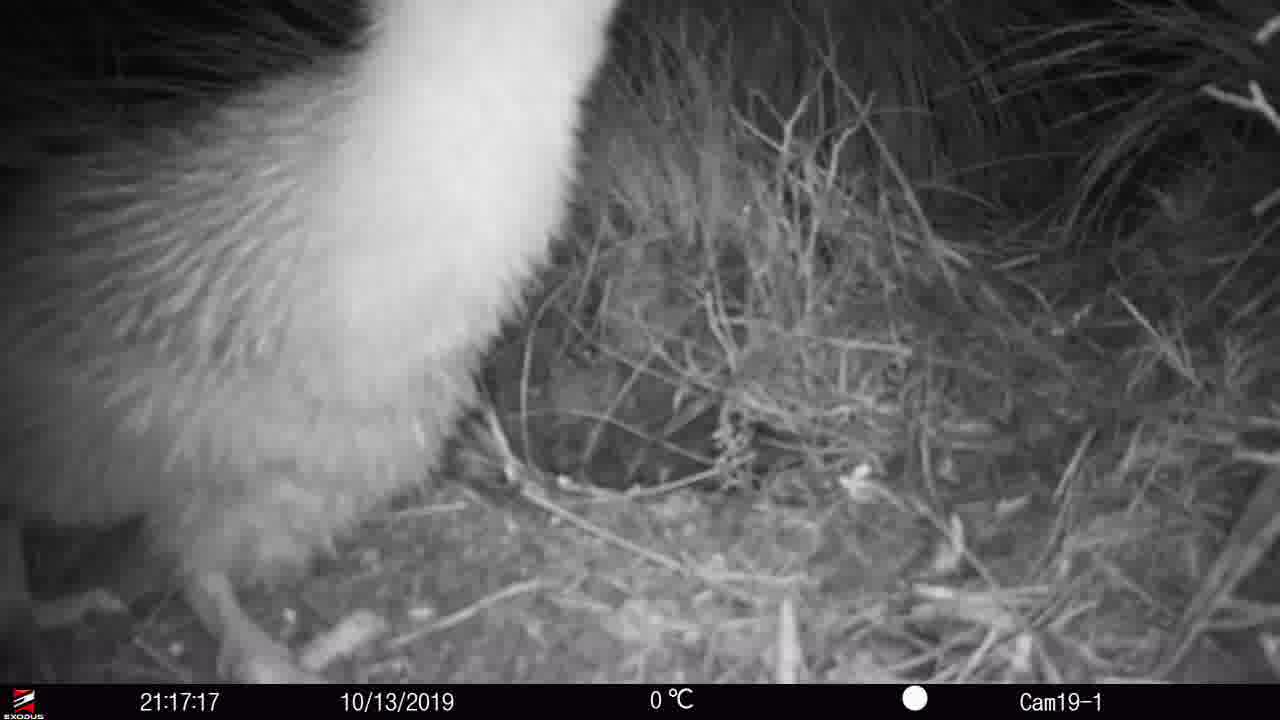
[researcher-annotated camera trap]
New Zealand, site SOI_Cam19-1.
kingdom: Animalia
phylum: Chordata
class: Aves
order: Apterygiformes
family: Apterygidae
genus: Apteryx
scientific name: Apteryx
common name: kiwi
Kiwi (Apteryx).